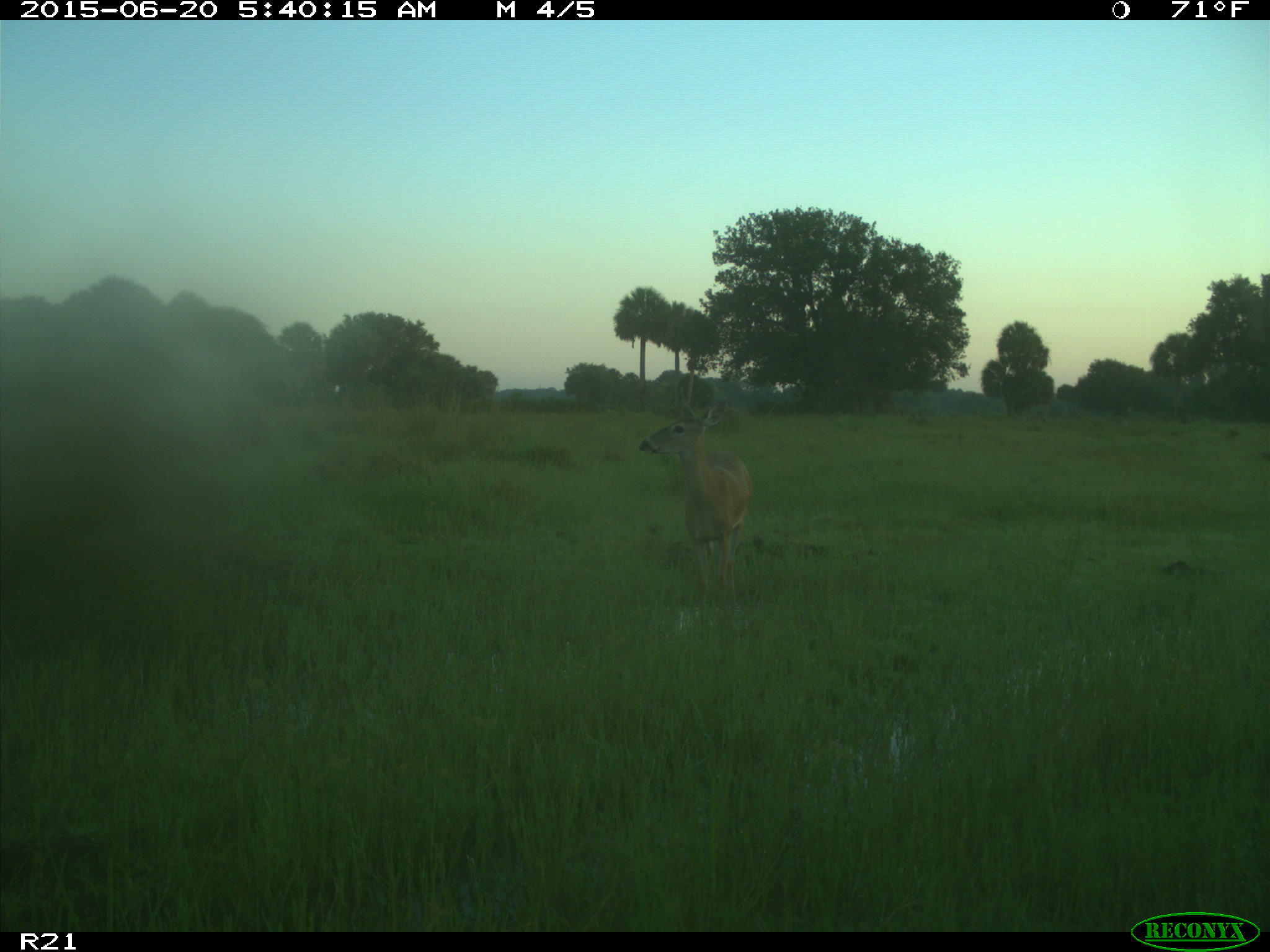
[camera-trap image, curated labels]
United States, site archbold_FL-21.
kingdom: Animalia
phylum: Chordata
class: Mammalia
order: Artiodactyla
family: Cervidae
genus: Odocoileus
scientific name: Odocoileus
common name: deer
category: unidentified deer